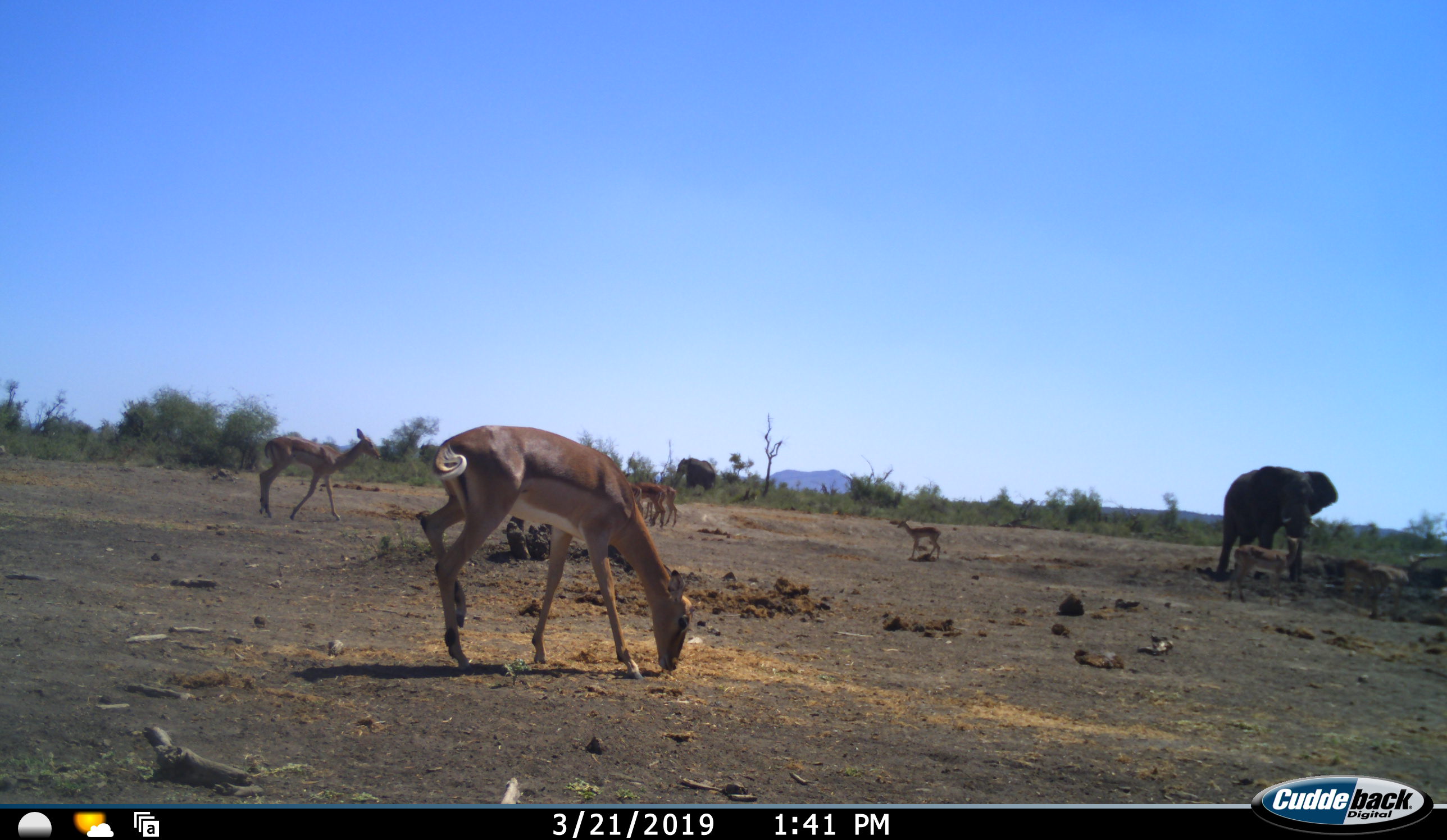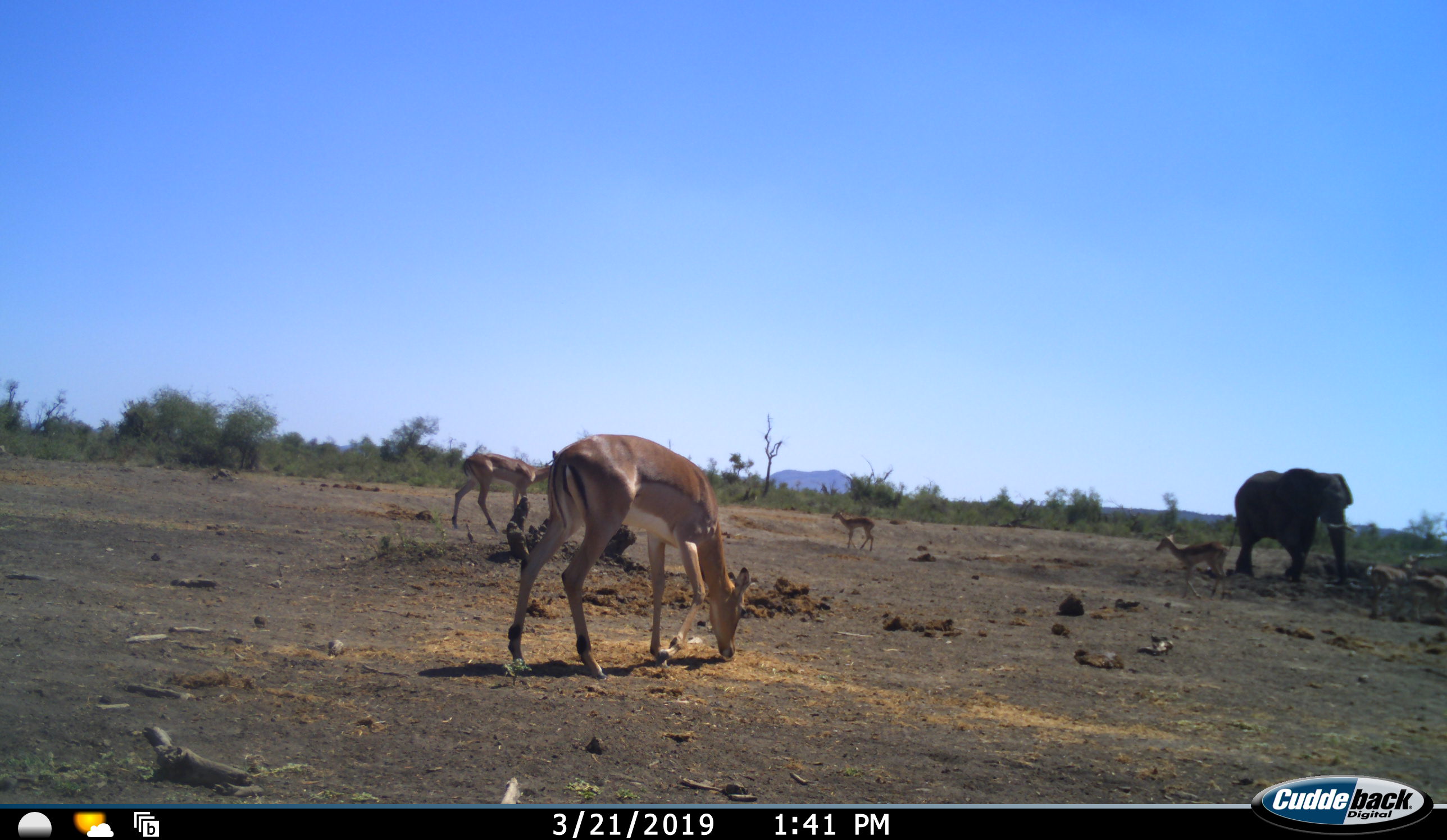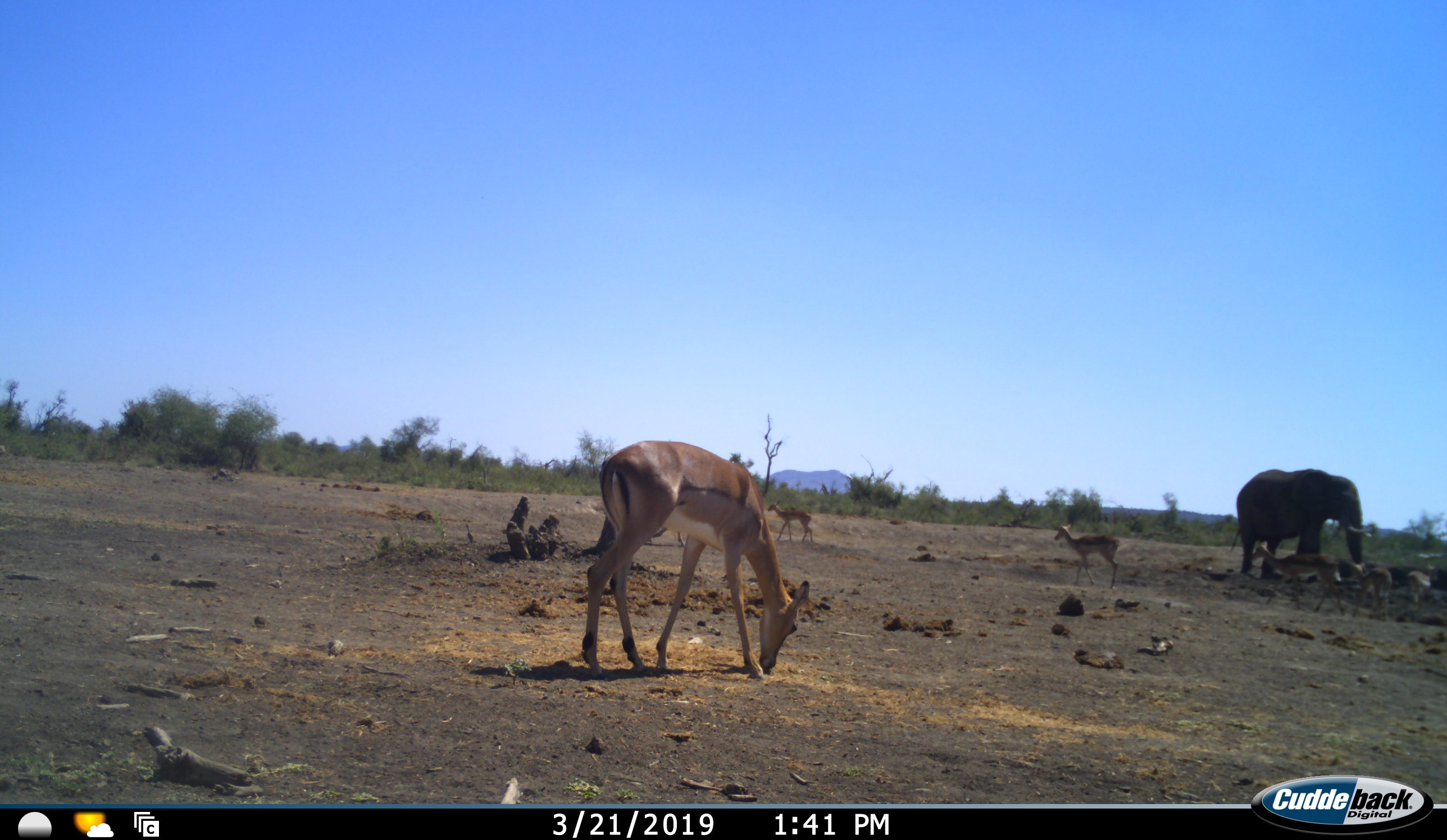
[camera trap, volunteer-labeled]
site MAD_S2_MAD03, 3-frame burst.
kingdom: Animalia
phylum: Chordata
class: Mammalia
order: Proboscidea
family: Elephantidae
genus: Loxodonta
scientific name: Loxodonta africana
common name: african bush elephant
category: elephant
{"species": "elephant (african bush elephant) (Loxodonta africana)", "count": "2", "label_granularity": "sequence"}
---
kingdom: Animalia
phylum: Chordata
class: Mammalia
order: Artiodactyla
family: Bovidae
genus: Aepyceros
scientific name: Aepyceros melampus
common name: impala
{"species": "impala (Aepyceros melampus)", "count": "8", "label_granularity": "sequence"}